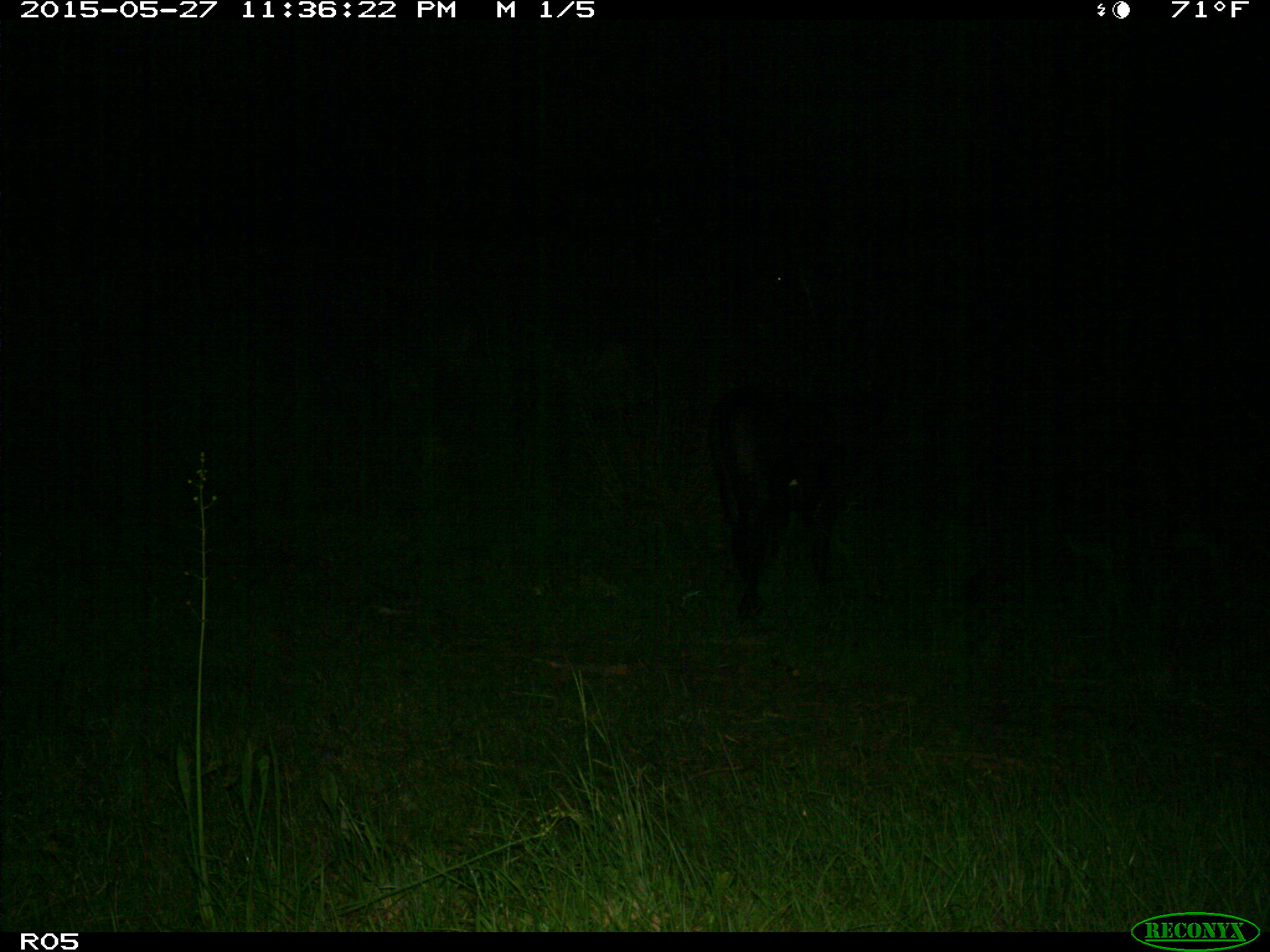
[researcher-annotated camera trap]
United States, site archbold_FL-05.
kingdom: Animalia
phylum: Chordata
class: Mammalia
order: Artiodactyla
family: Bovidae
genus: Bos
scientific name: Bos taurus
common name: domestic cow